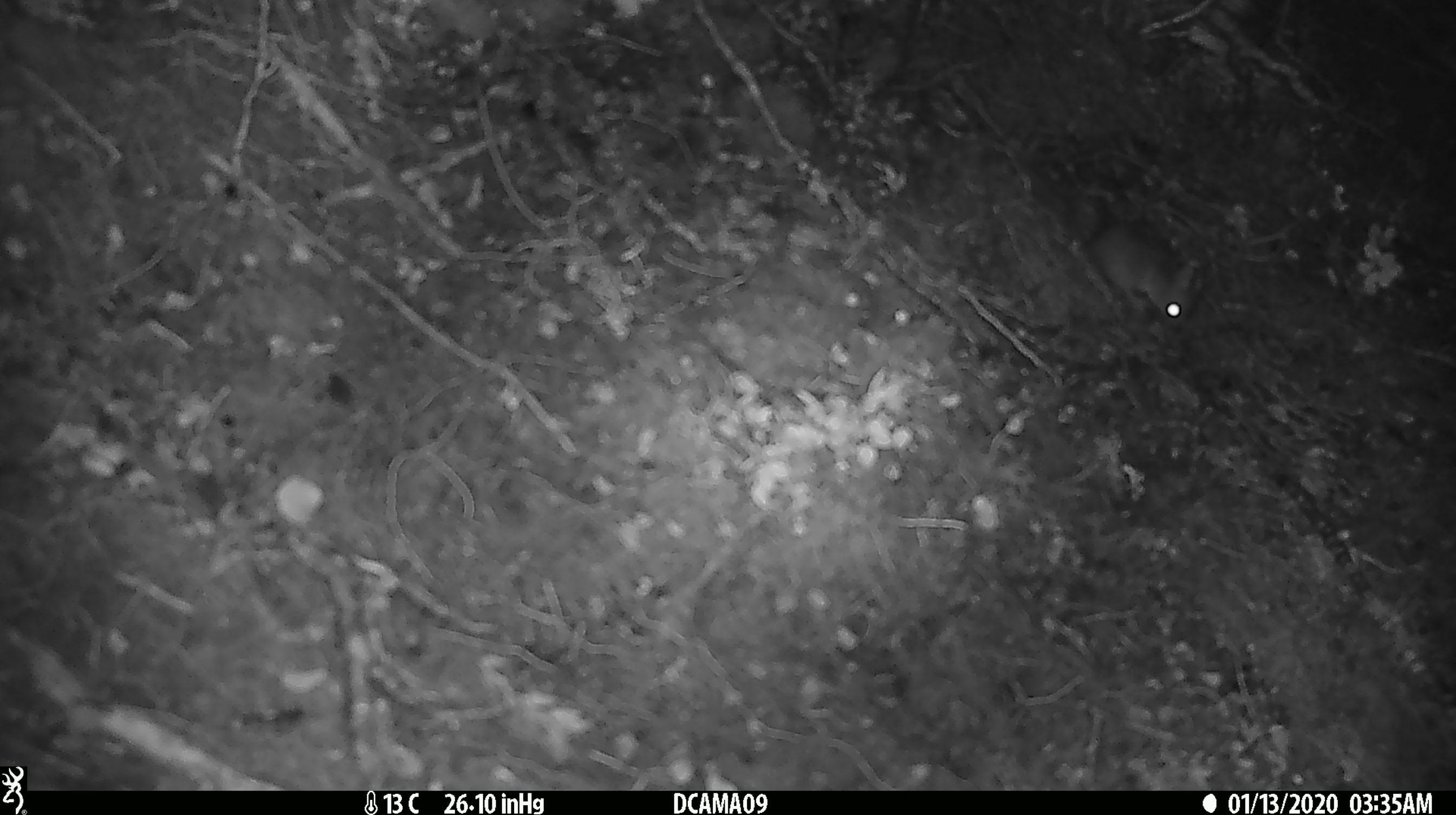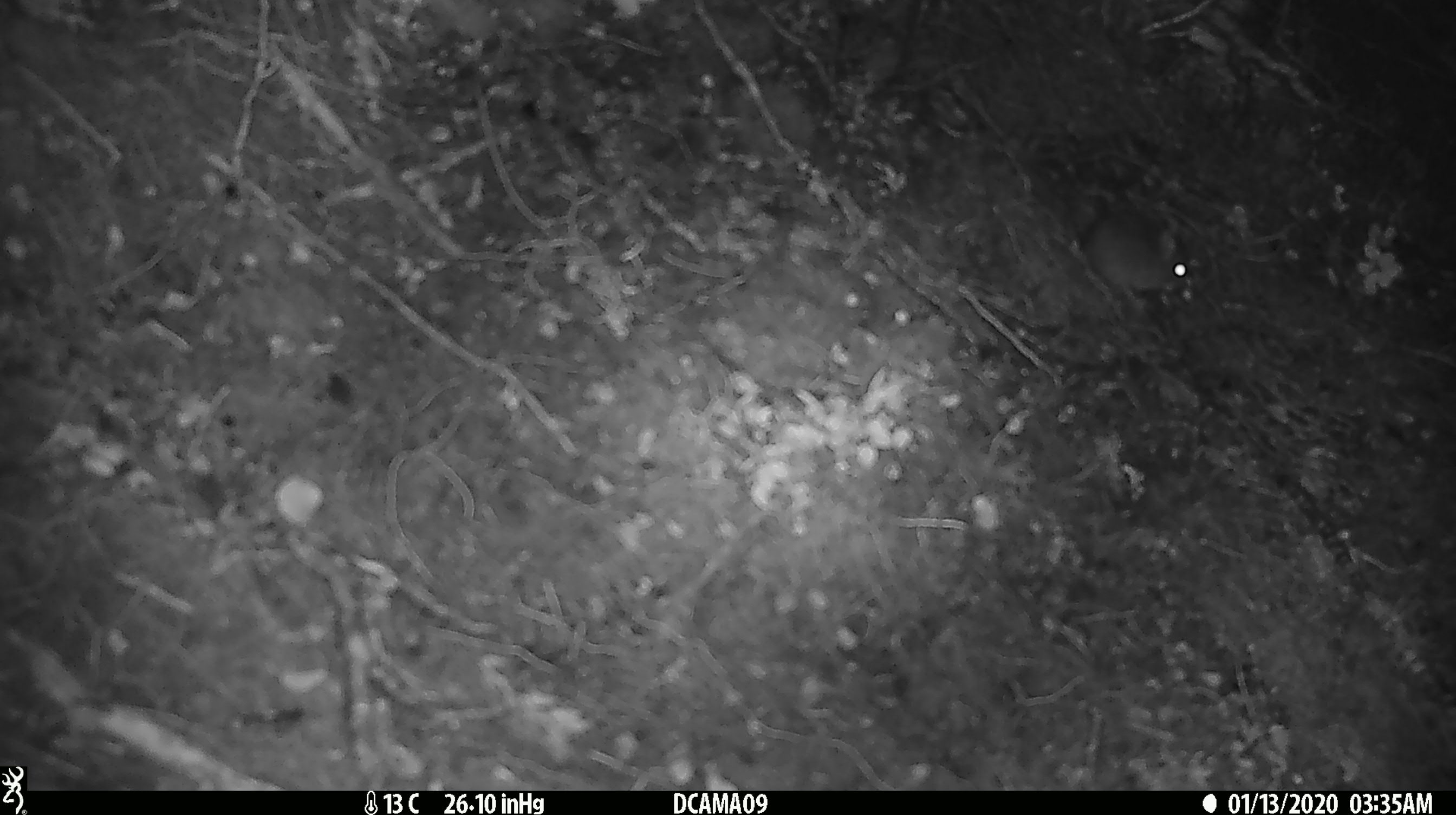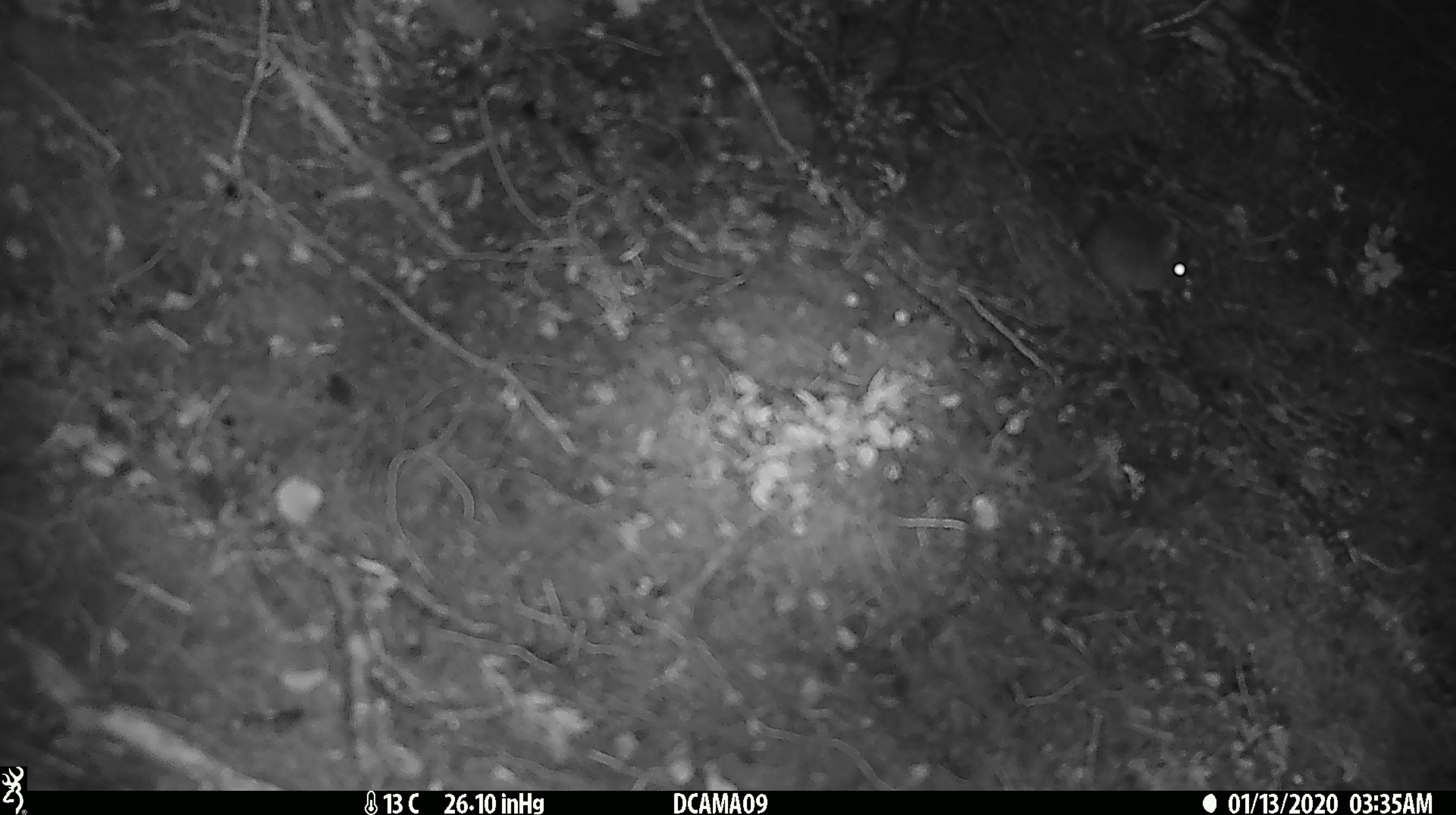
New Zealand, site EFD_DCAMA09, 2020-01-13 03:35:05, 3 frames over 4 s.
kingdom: Animalia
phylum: Chordata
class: Mammalia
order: Rodentia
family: Muridae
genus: Mus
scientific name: Mus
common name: mouse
Mouse (Mus).